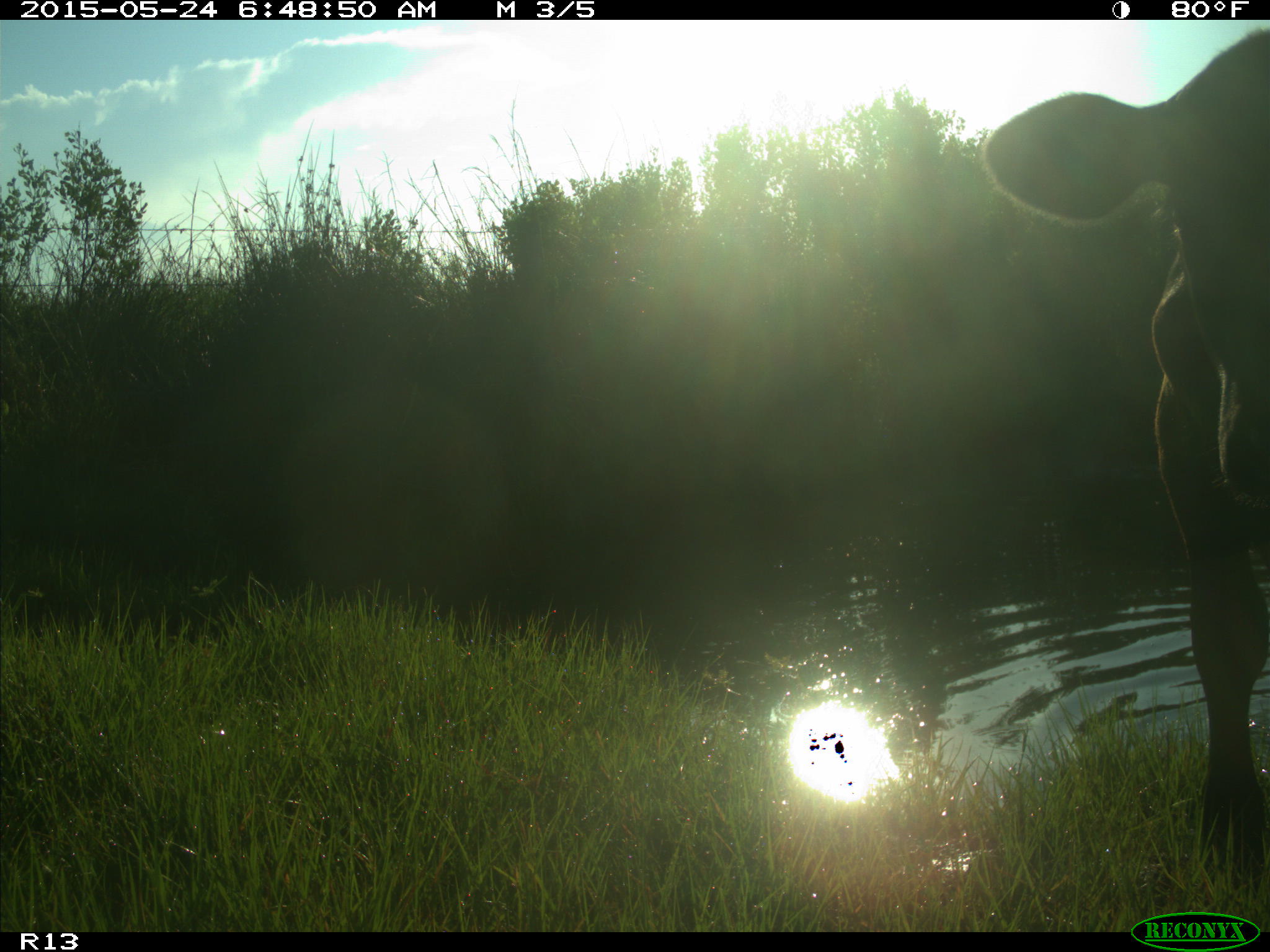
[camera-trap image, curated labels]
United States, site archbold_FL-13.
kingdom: Animalia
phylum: Chordata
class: Mammalia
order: Artiodactyla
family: Bovidae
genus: Bos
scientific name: Bos taurus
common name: domestic cow